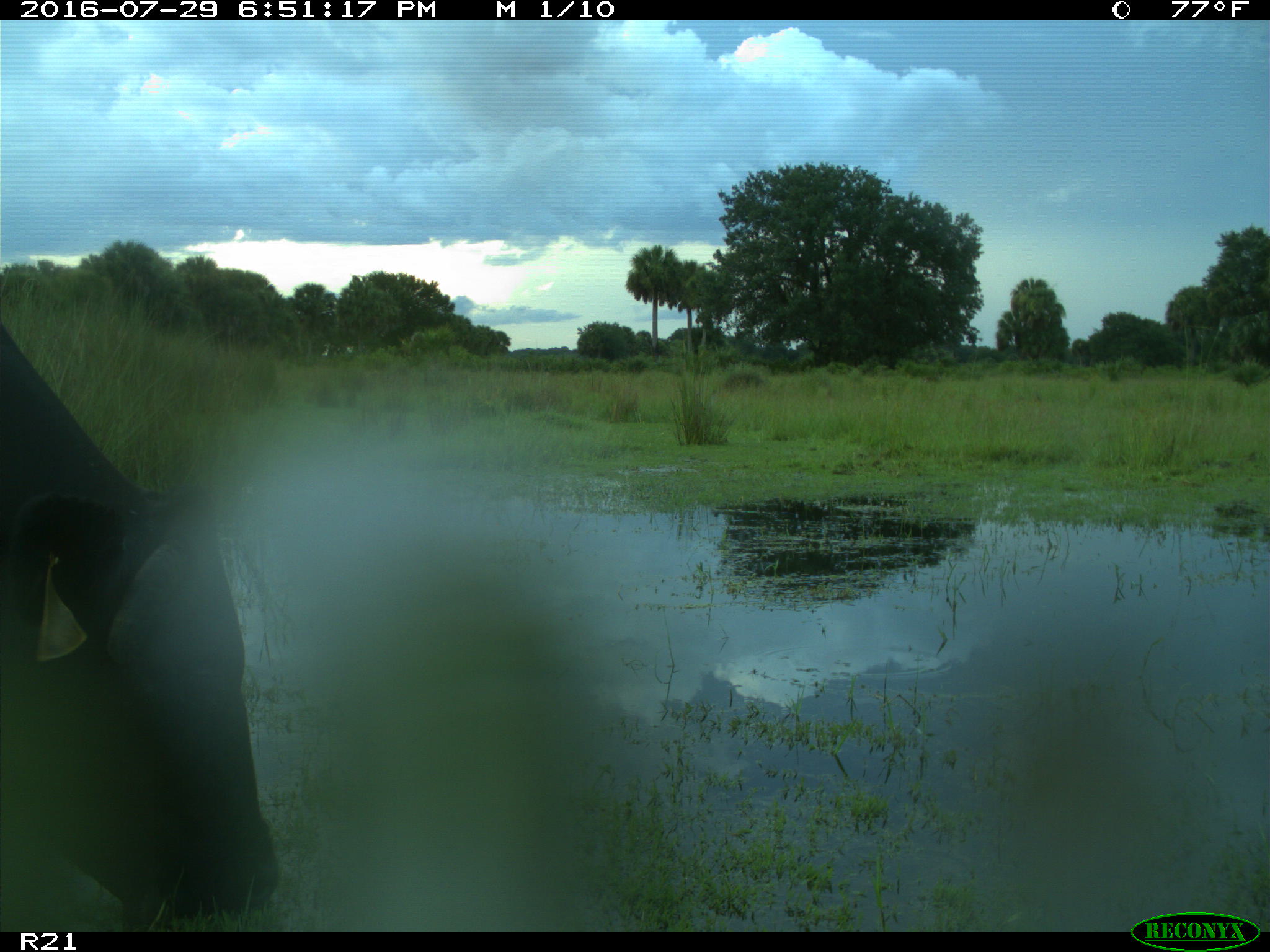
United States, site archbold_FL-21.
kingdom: Animalia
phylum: Chordata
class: Mammalia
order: Artiodactyla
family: Bovidae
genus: Bos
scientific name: Bos taurus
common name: domestic cow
Bos taurus (domestic cow).